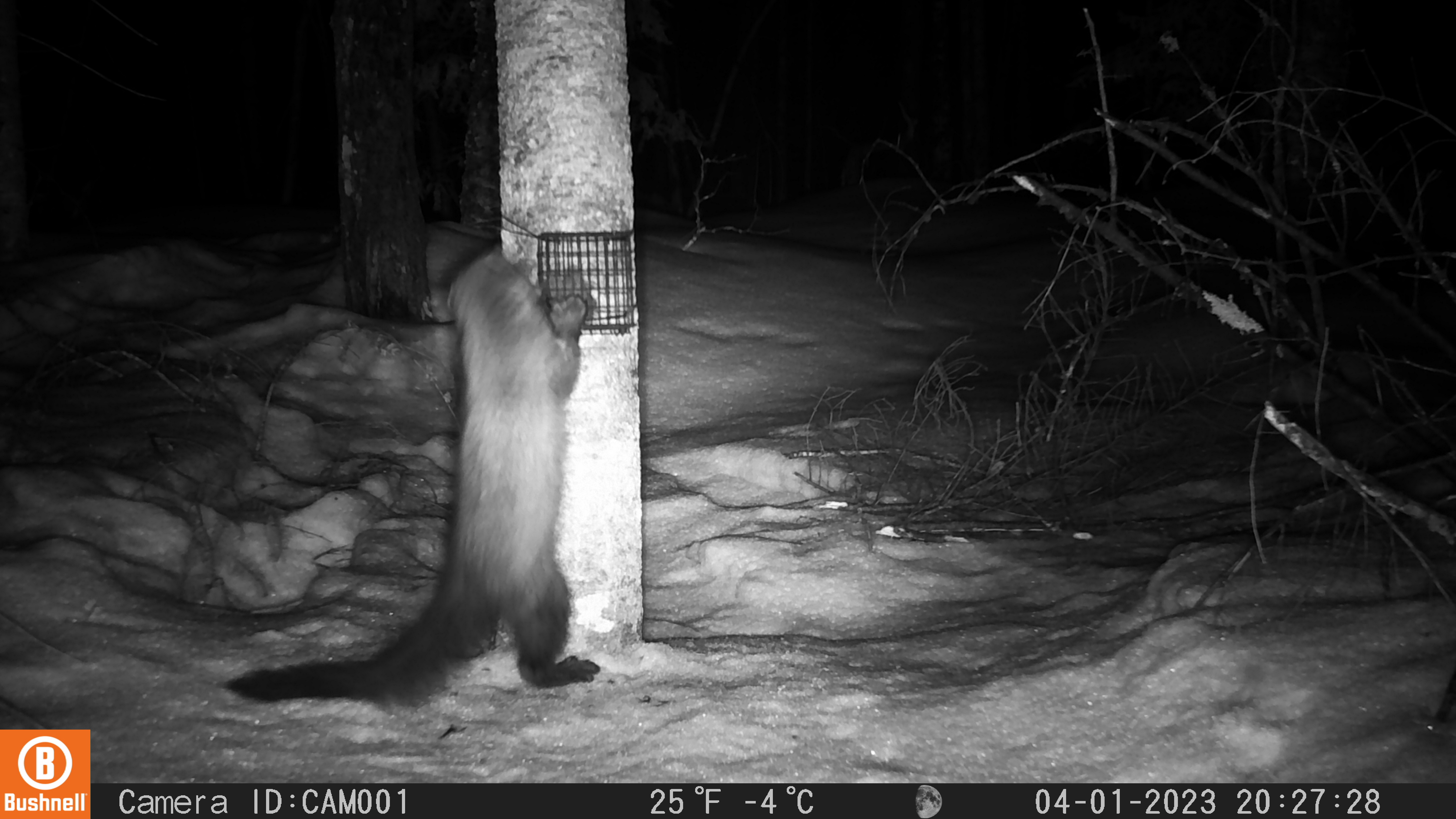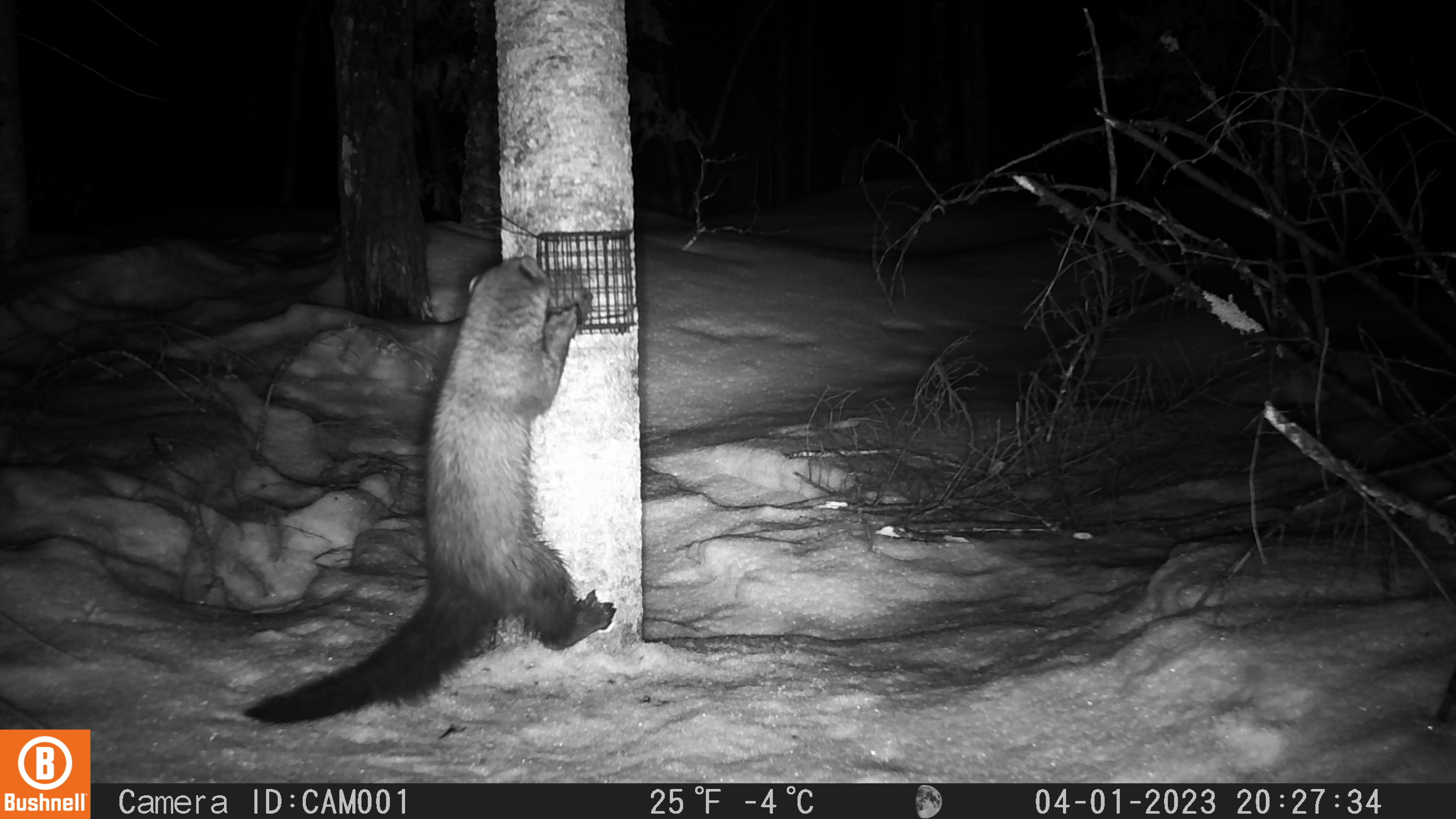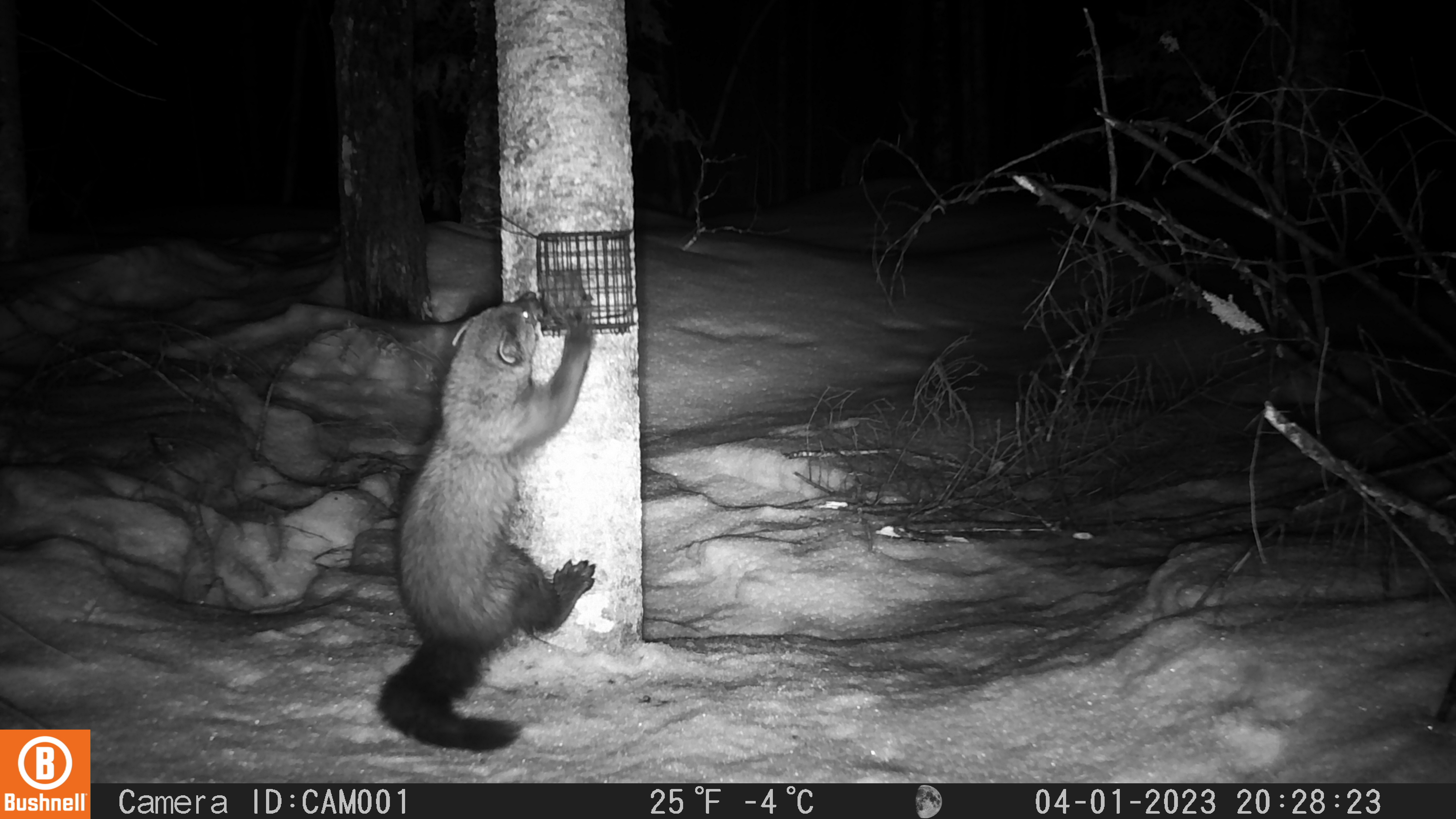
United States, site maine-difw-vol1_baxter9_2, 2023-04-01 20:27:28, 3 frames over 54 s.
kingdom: Animalia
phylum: Chordata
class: Mammalia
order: Carnivora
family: Mustelidae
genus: Pekania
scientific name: Pekania pennanti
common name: fisher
Fisher (Pekania pennanti).